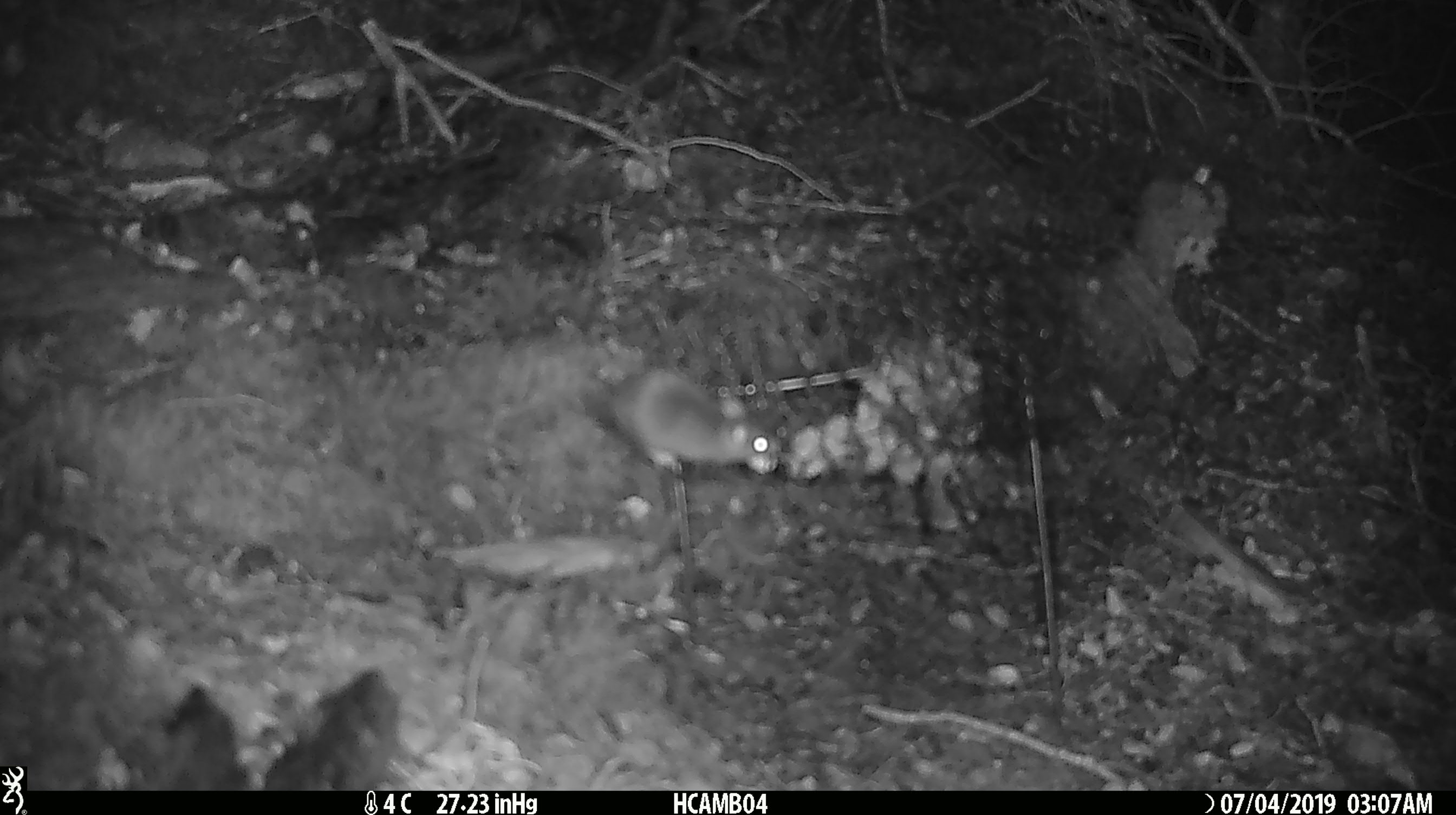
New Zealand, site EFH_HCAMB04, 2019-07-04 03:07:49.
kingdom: Animalia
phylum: Chordata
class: Mammalia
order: Rodentia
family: Muridae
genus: Mus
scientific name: Mus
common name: mouse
Mouse (Mus).